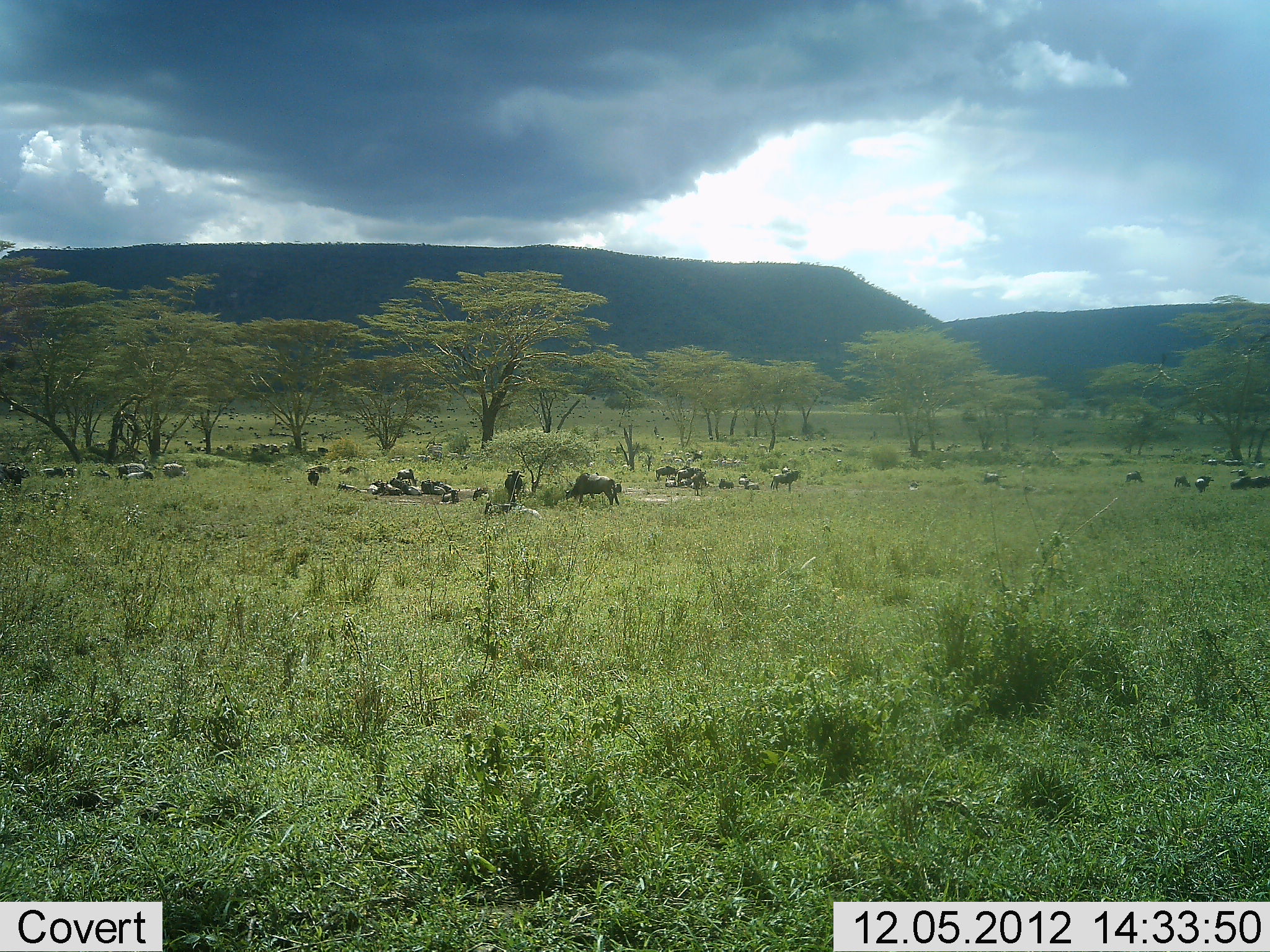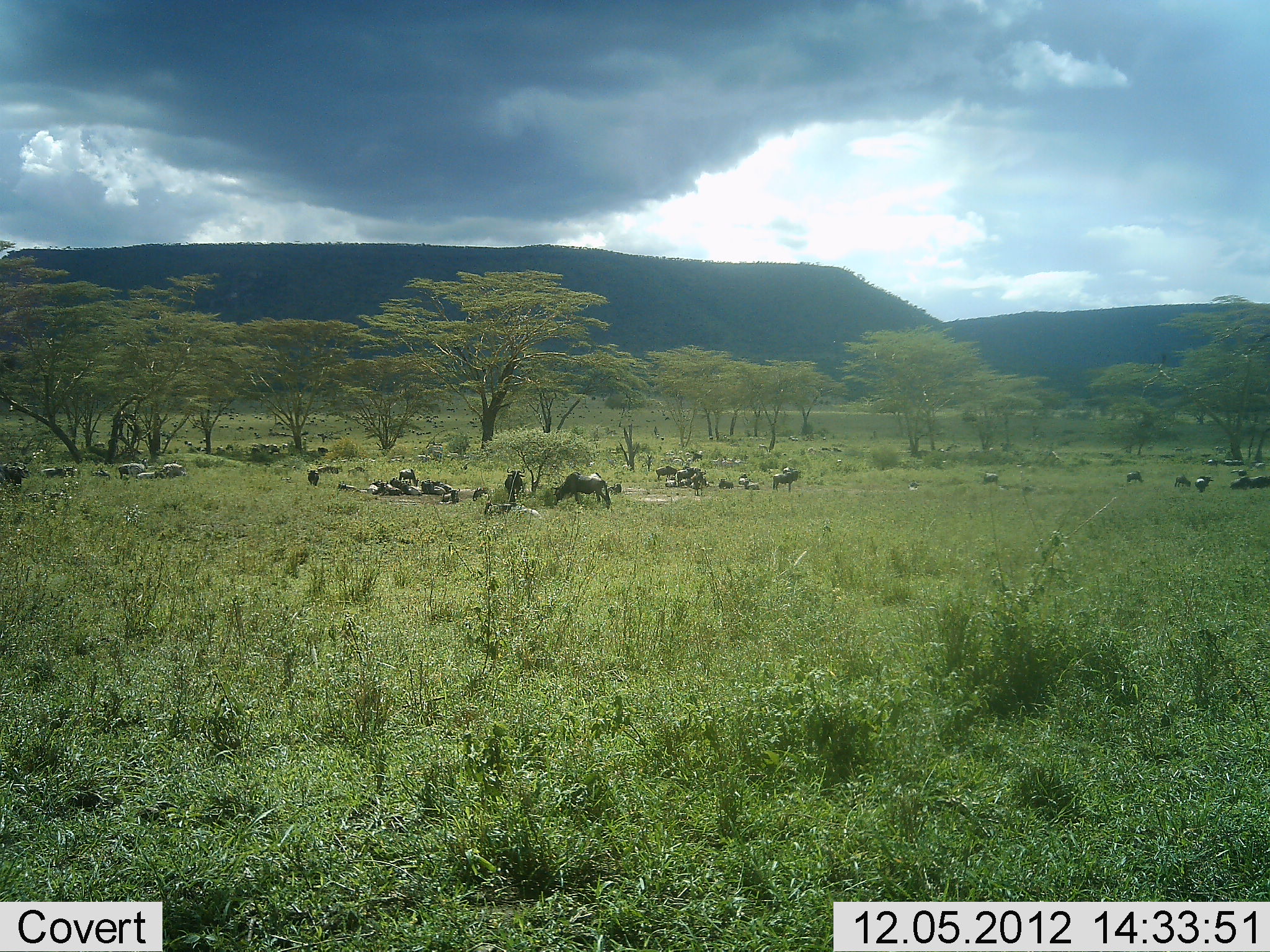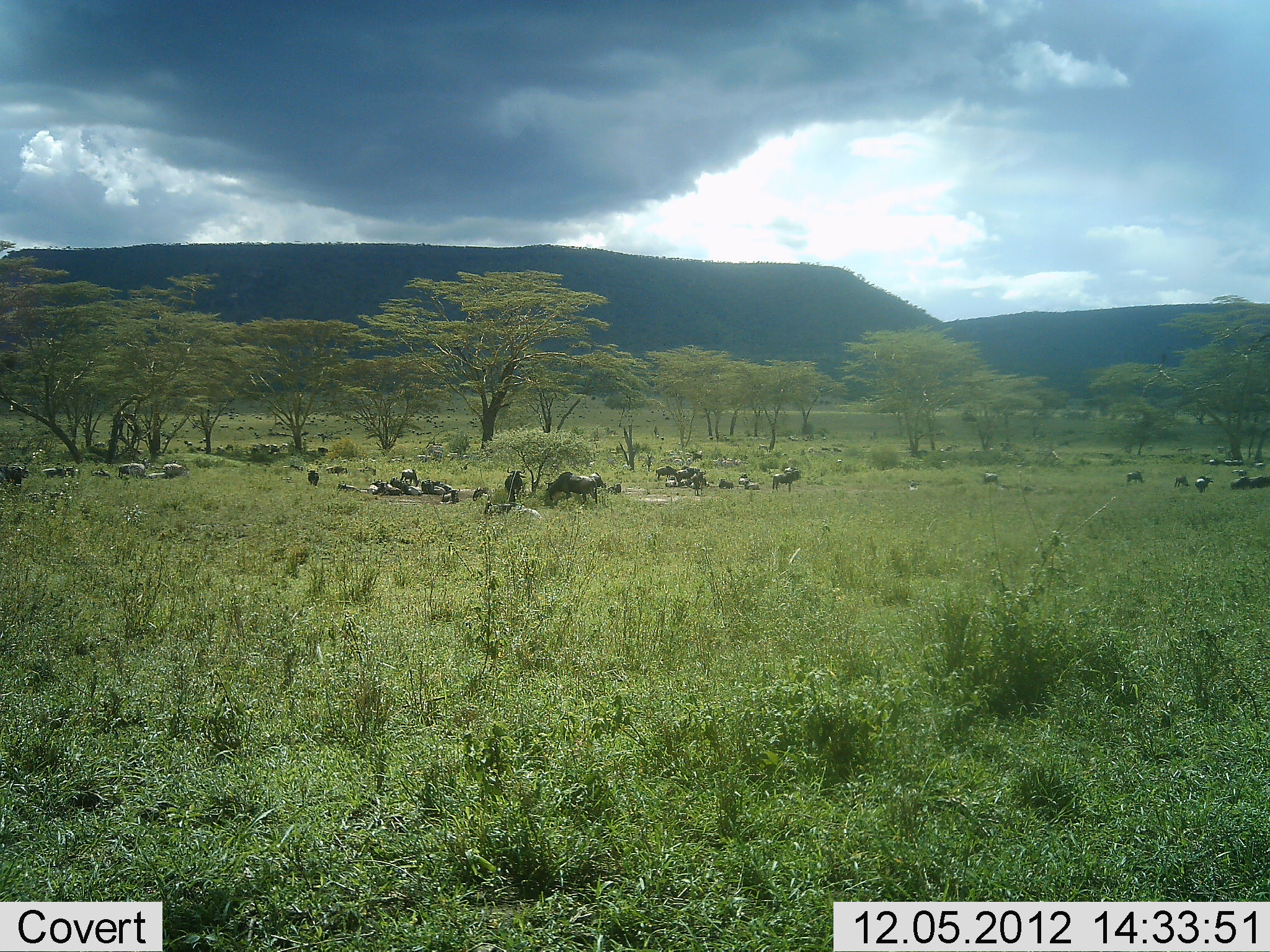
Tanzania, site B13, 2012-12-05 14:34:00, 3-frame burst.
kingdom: Animalia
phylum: Chordata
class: Mammalia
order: Artiodactyla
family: Bovidae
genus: Connochaetes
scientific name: Connochaetes taurinus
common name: blue wildebeest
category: wildebeest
Wildebeest (blue wildebeest) (Connochaetes taurinus), count 11-50. Behavior (volunteer vote fractions): standing 70%, resting 70%, moving 20%, interacting 0%. Young present (vote fraction): 0%. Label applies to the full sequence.